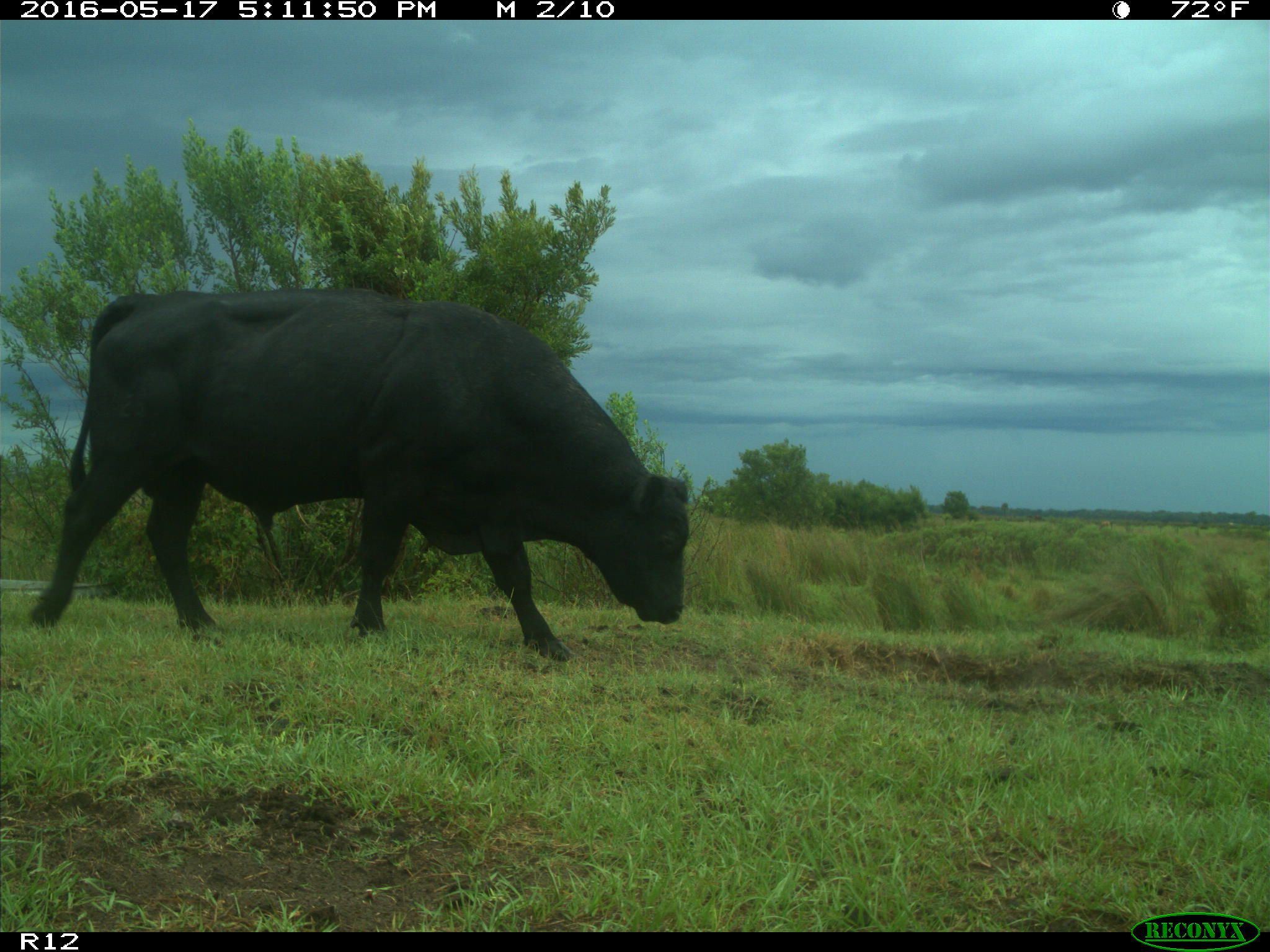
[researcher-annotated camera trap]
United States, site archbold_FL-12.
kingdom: Animalia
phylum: Chordata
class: Mammalia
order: Artiodactyla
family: Bovidae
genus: Bos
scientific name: Bos taurus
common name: domestic cow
Bos taurus (domestic cow).